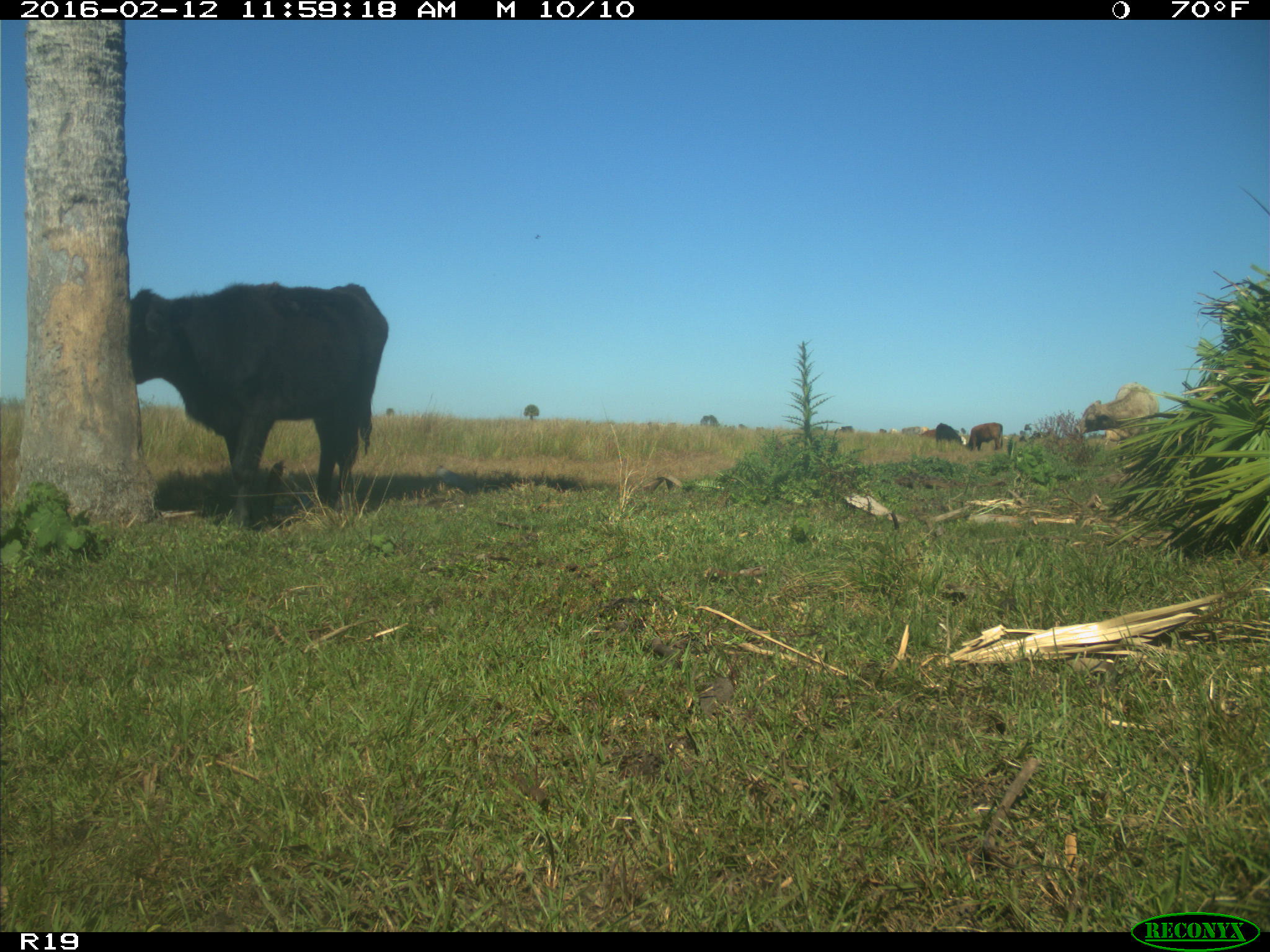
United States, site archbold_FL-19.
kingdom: Animalia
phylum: Chordata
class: Mammalia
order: Artiodactyla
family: Bovidae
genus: Bos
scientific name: Bos taurus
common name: domestic cow